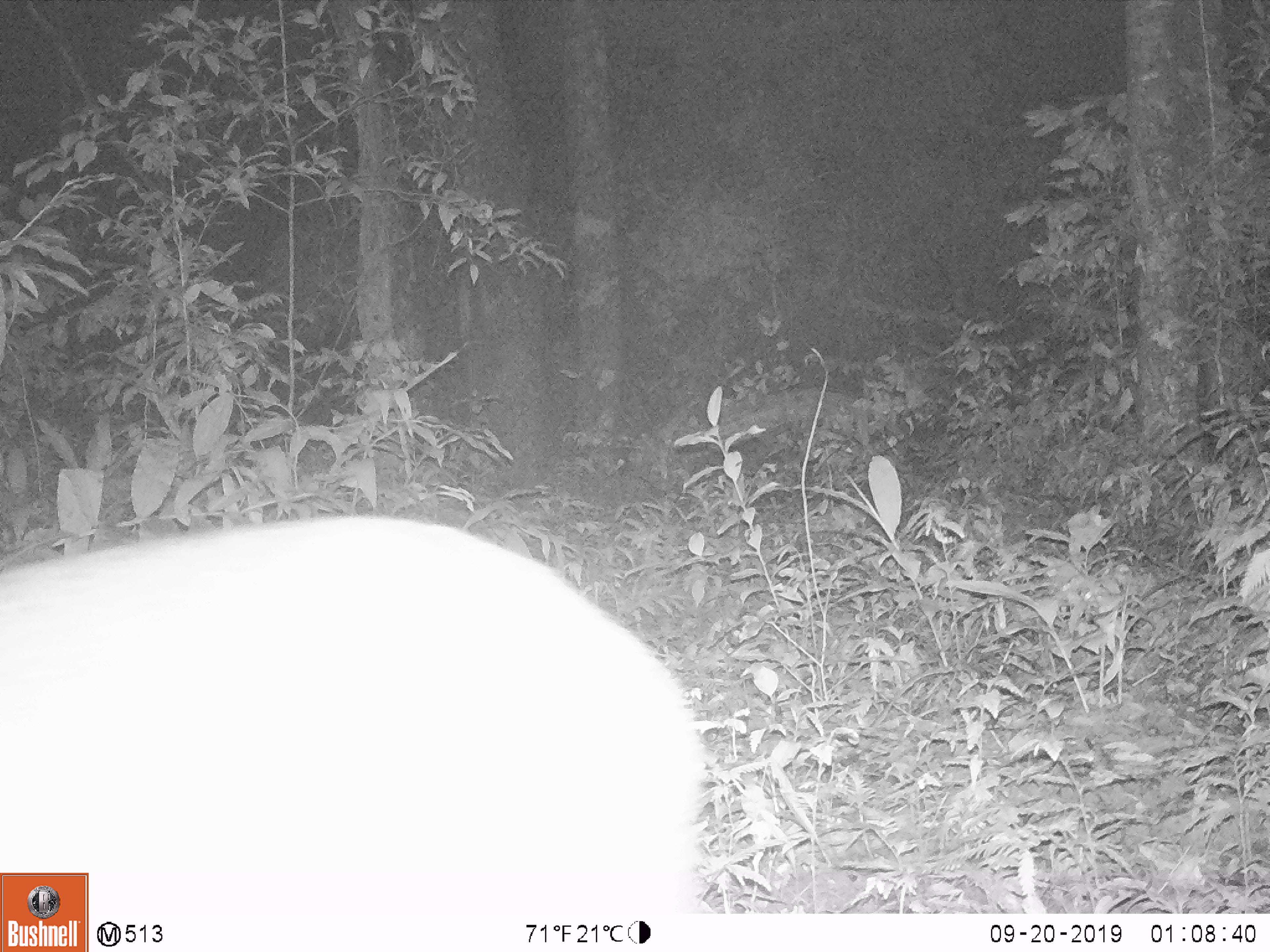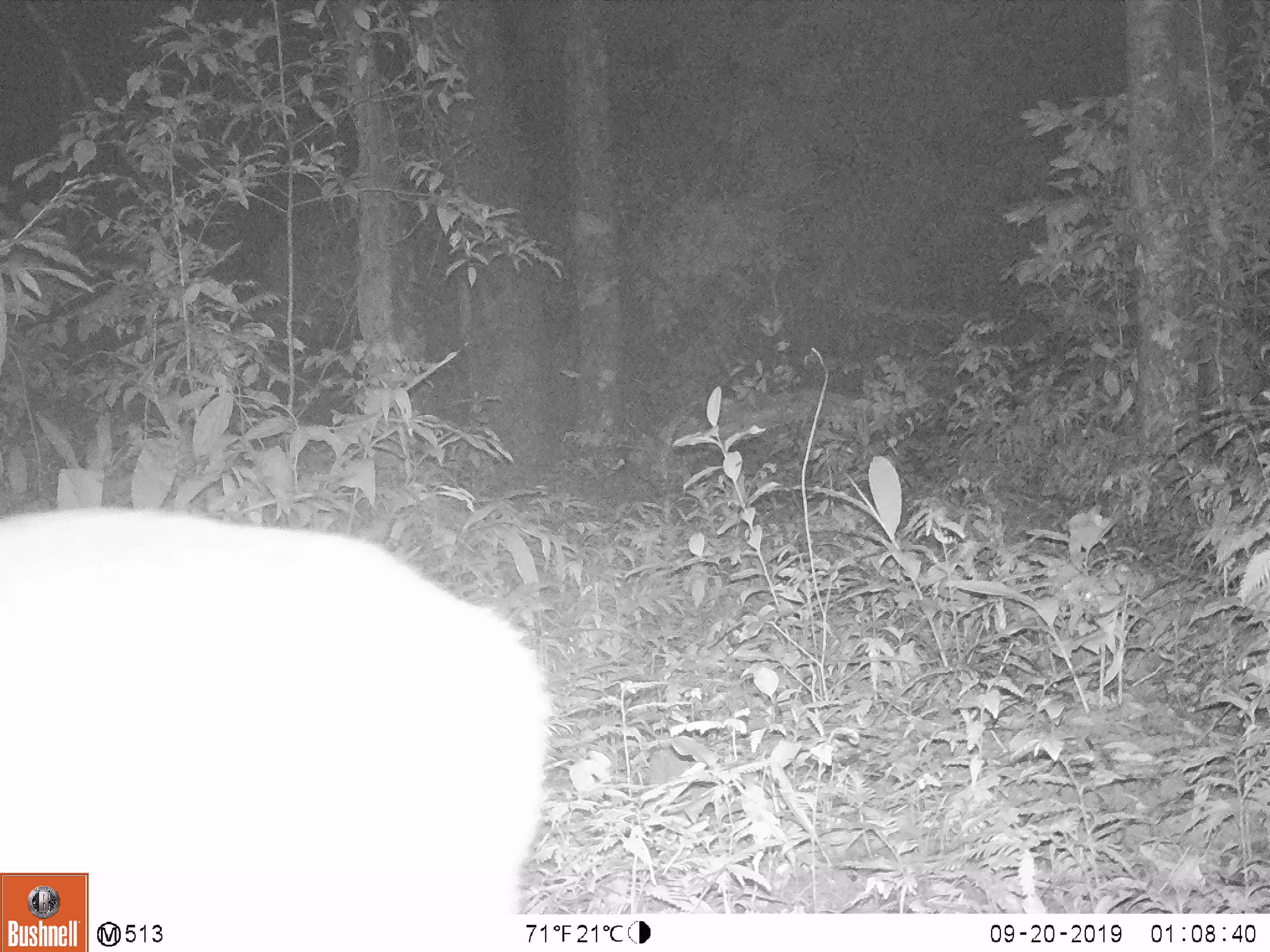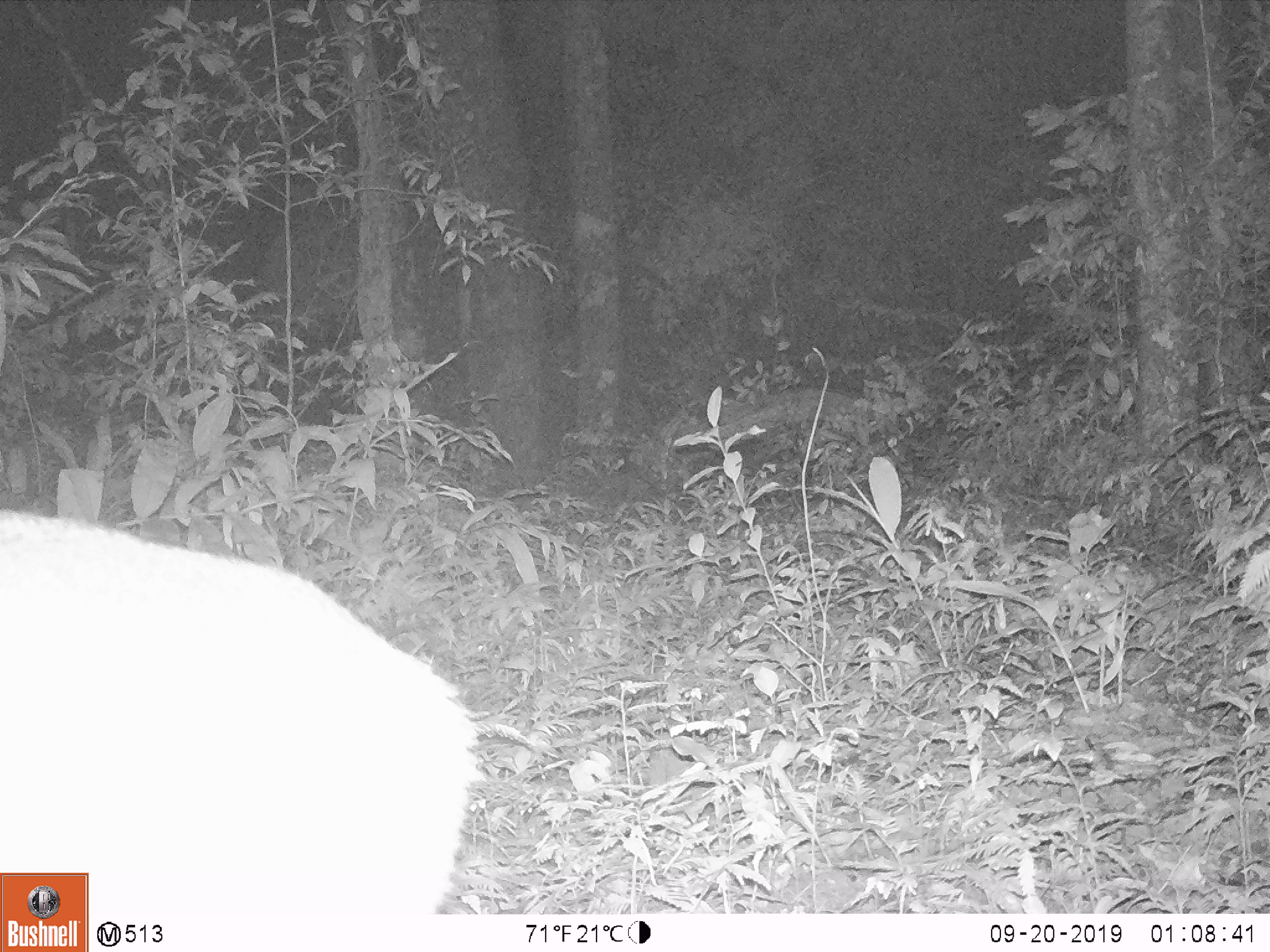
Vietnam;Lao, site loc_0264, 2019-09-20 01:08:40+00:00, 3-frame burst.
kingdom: Animalia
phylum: Chordata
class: Mammalia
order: Artiodactyla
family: Cervidae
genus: Muntiacus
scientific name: Muntiacus vuquangensis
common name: large-antlered muntjac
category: large antlered muntjac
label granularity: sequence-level